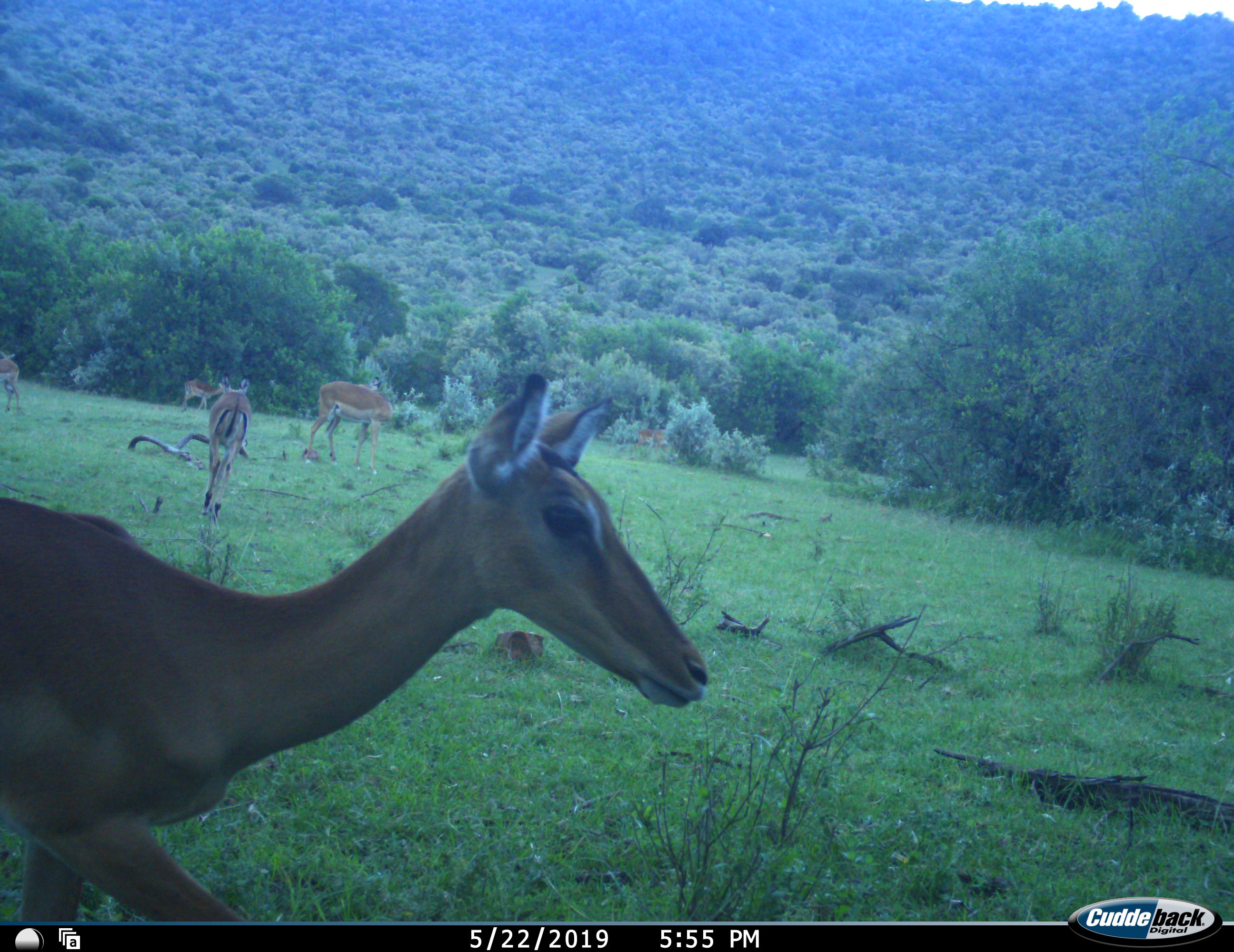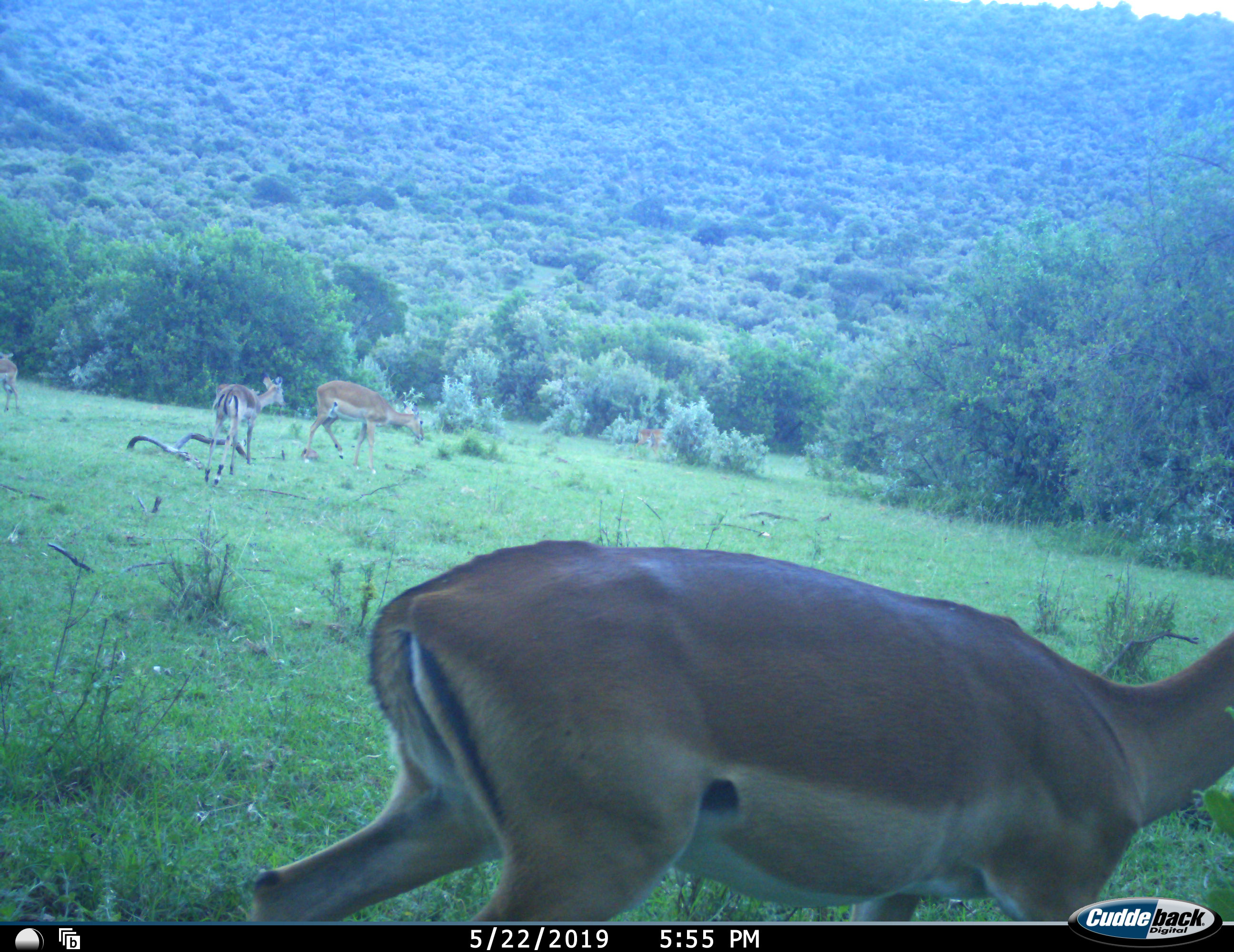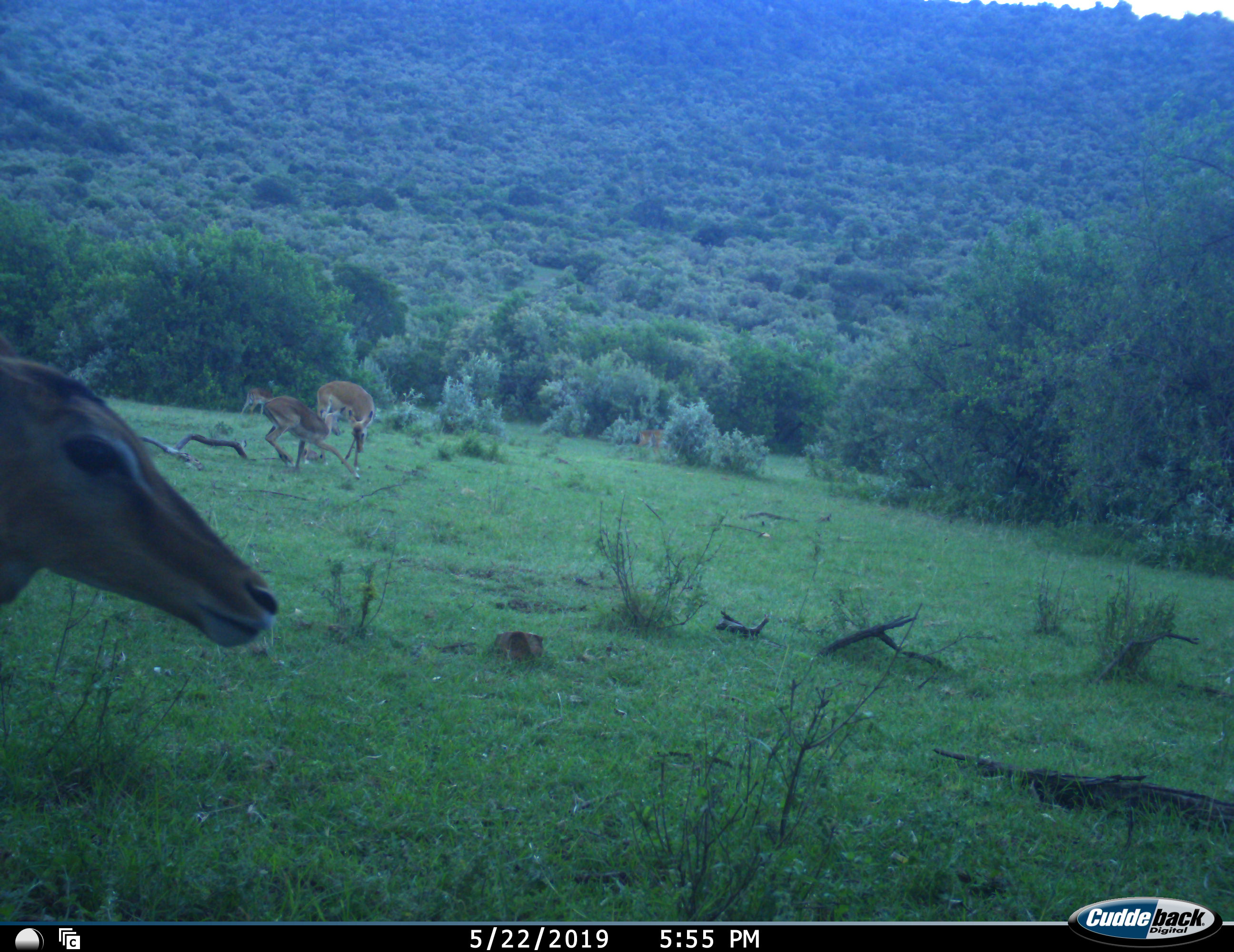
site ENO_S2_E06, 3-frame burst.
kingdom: Animalia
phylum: Chordata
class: Mammalia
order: Artiodactyla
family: Bovidae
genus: Aepyceros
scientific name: Aepyceros melampus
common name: impala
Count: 7.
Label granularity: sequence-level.